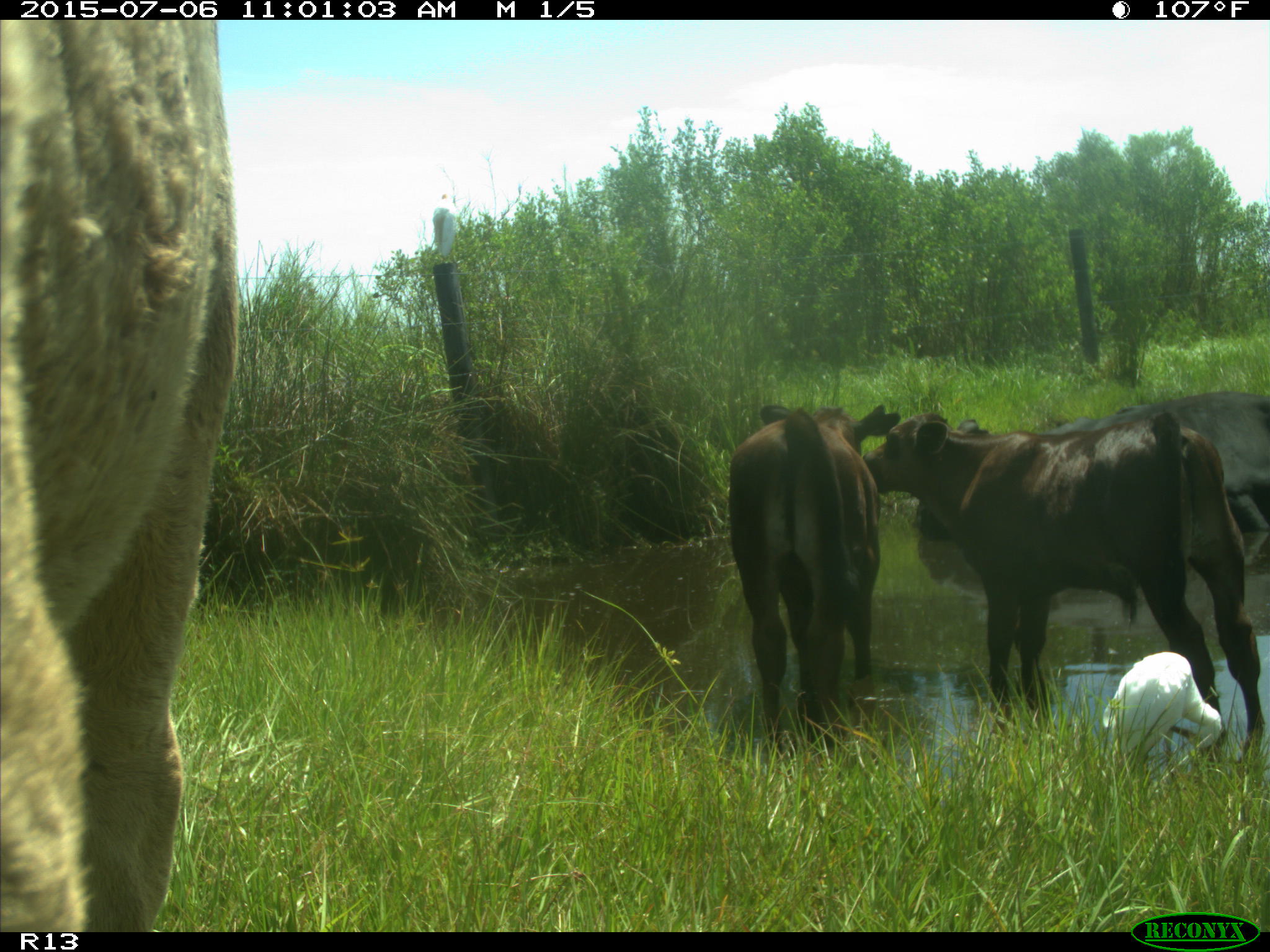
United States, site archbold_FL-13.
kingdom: Animalia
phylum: Chordata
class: Mammalia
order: Artiodactyla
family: Bovidae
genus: Bos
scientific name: Bos taurus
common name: domestic cow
Bos taurus (domestic cow).